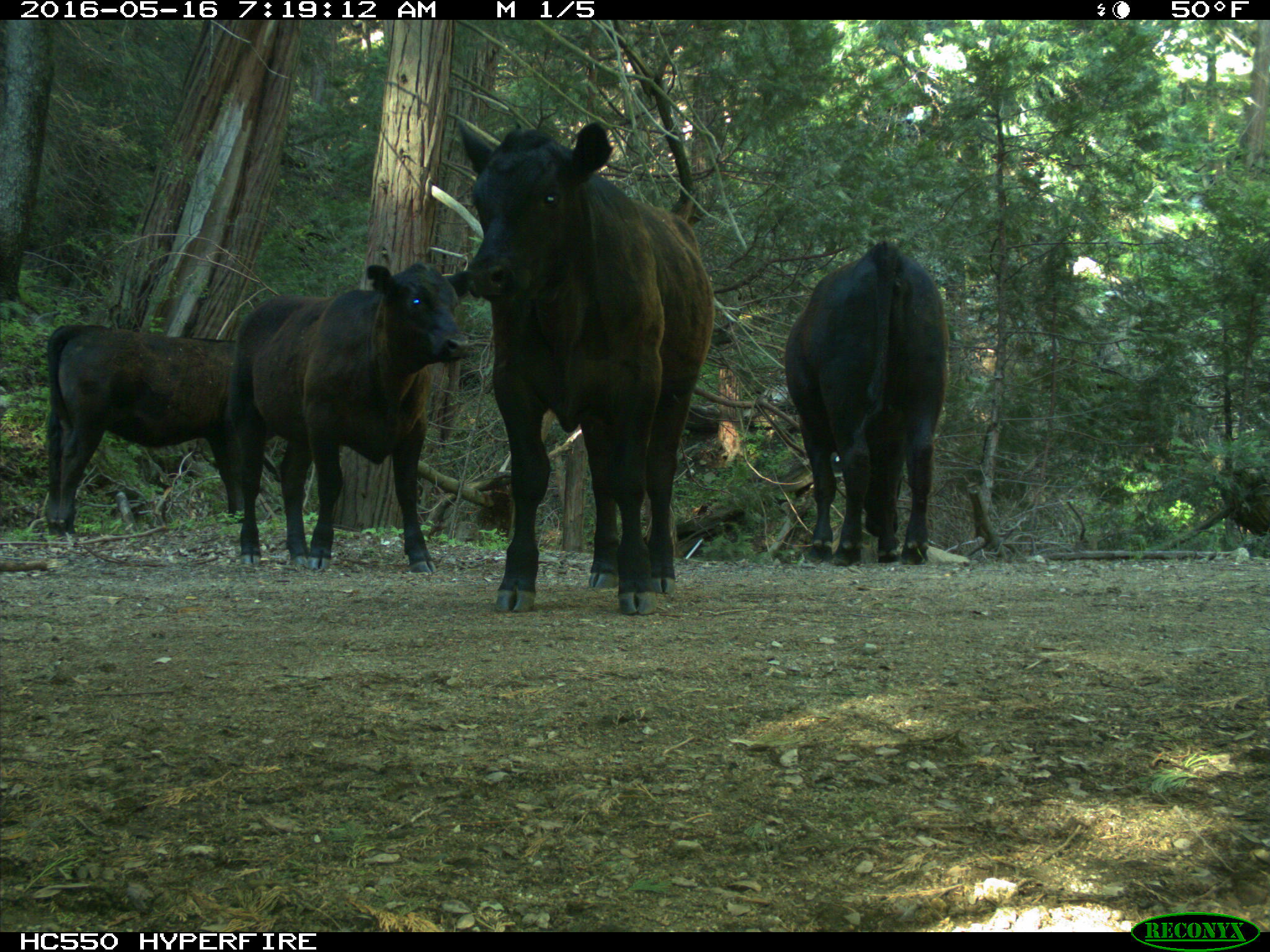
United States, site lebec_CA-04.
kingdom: Animalia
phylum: Chordata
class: Mammalia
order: Artiodactyla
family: Bovidae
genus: Bos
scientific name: Bos taurus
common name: domestic cow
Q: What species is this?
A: Bos taurus (domestic cow).